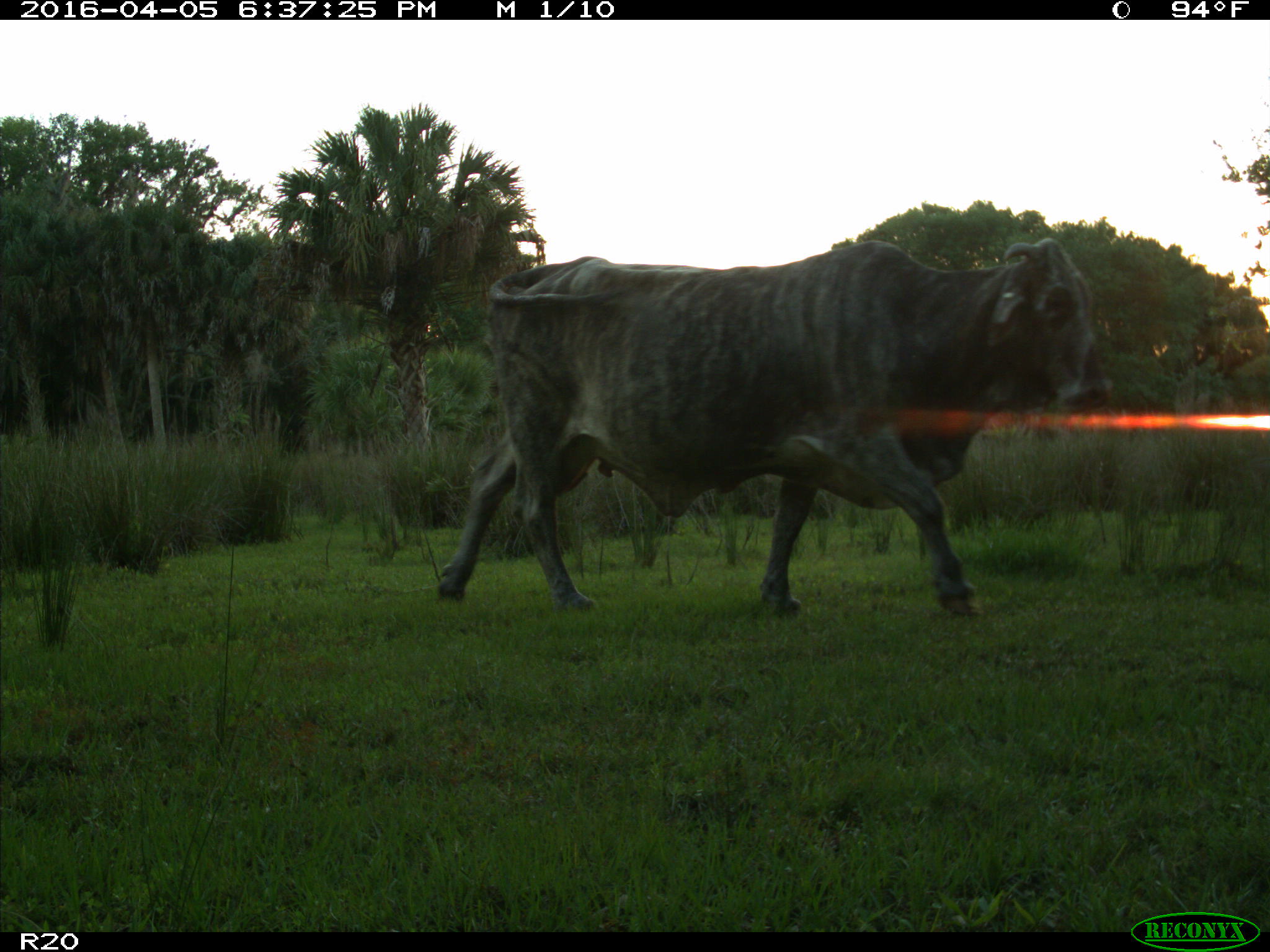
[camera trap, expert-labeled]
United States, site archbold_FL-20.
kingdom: Animalia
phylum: Chordata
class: Mammalia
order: Artiodactyla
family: Bovidae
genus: Bos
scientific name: Bos taurus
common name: domestic cow